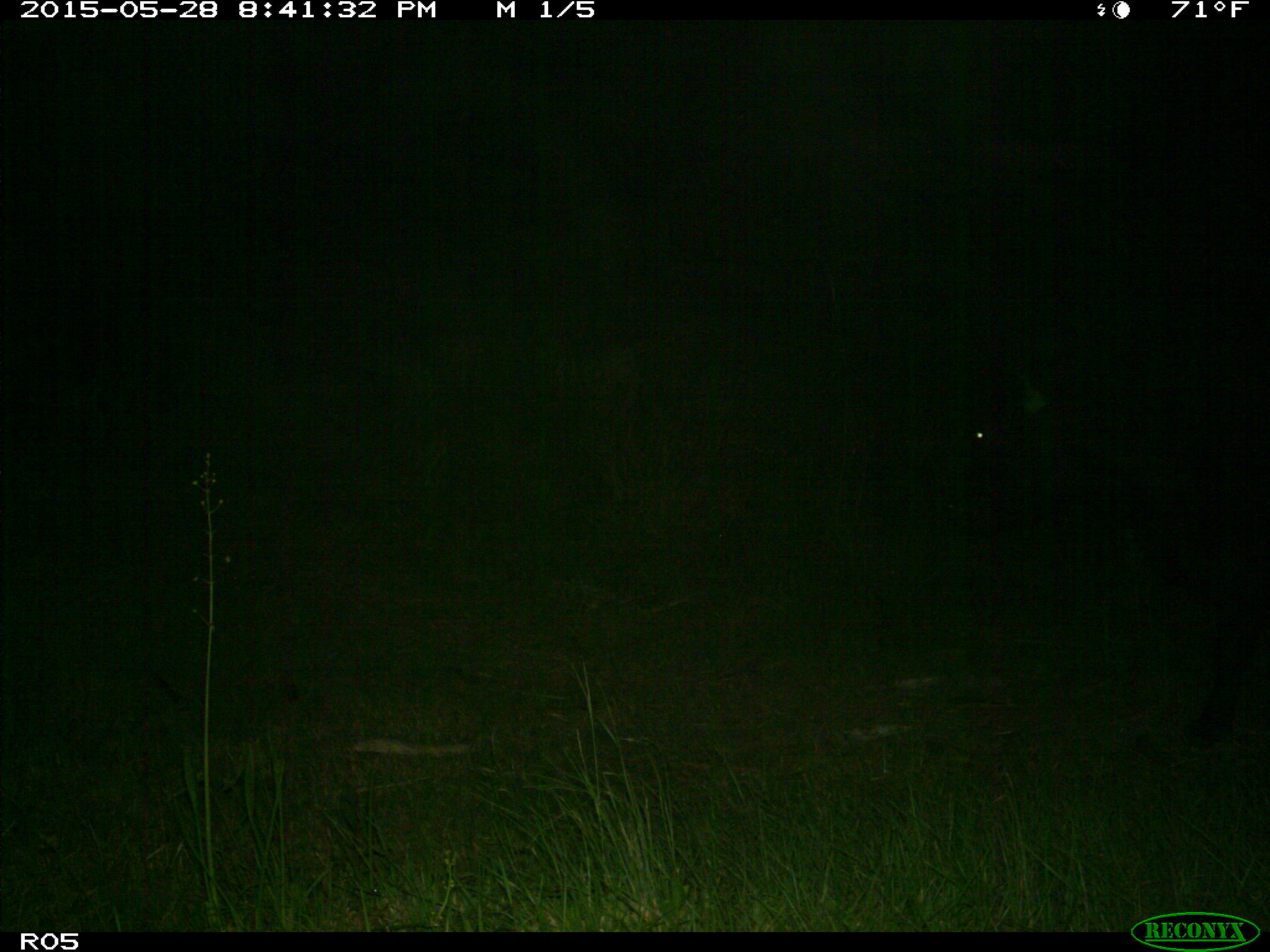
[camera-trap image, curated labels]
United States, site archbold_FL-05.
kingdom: Animalia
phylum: Chordata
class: Mammalia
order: Artiodactyla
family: Bovidae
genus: Bos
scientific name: Bos taurus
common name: domestic cow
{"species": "Bos taurus (domestic cow)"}